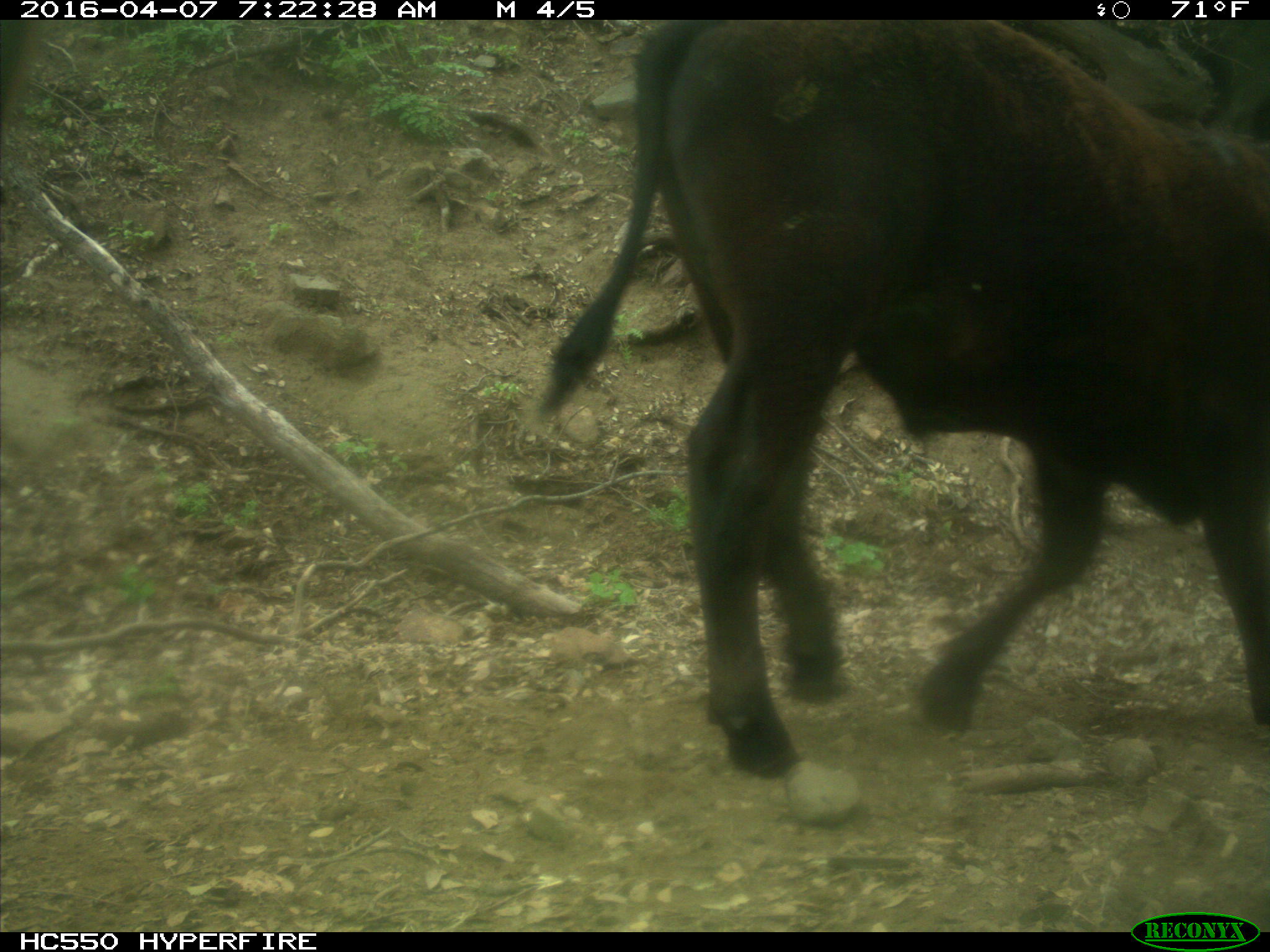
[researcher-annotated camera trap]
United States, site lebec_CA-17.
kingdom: Animalia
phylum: Chordata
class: Mammalia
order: Artiodactyla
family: Bovidae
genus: Bos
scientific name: Bos taurus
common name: domestic cow